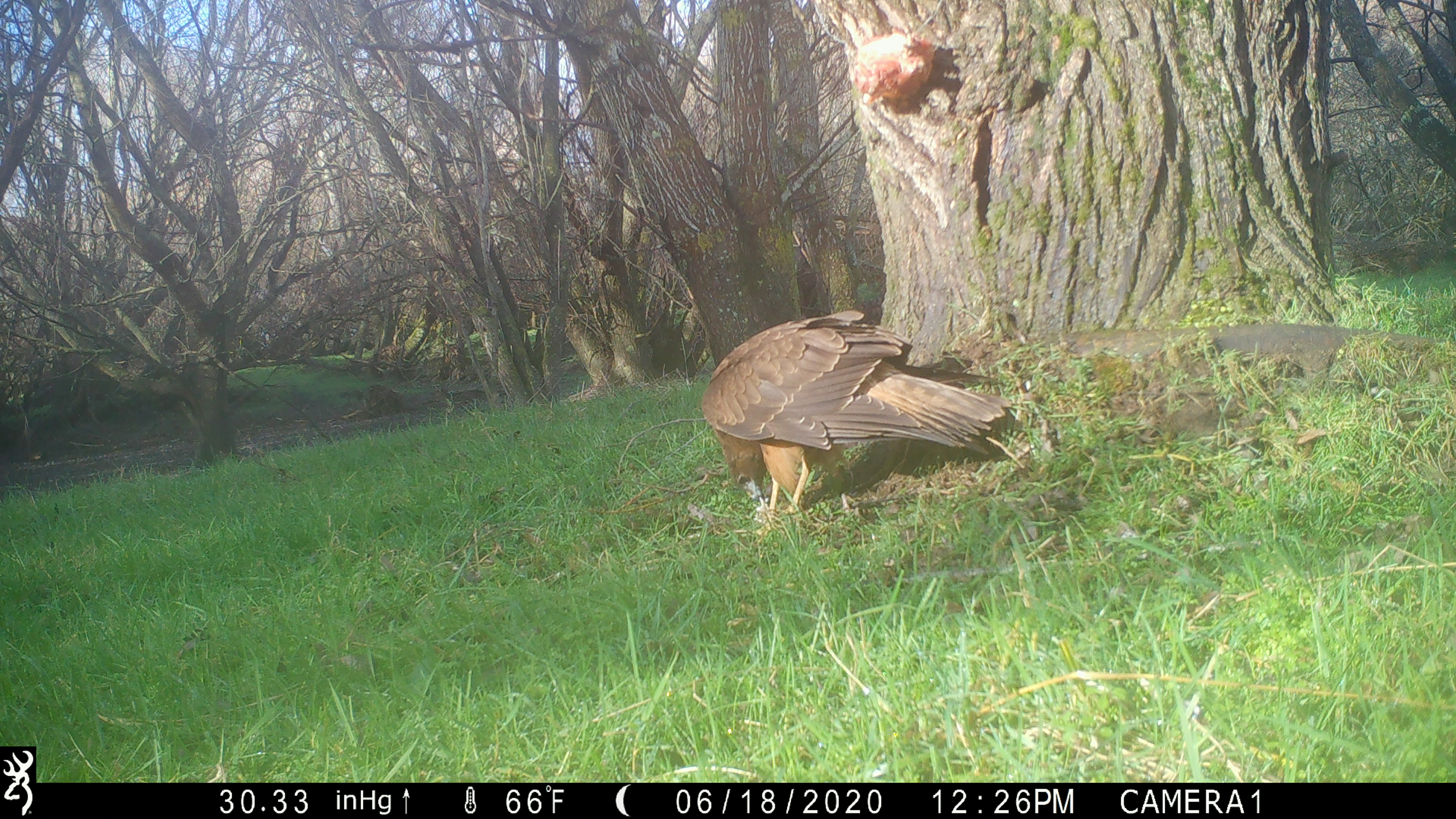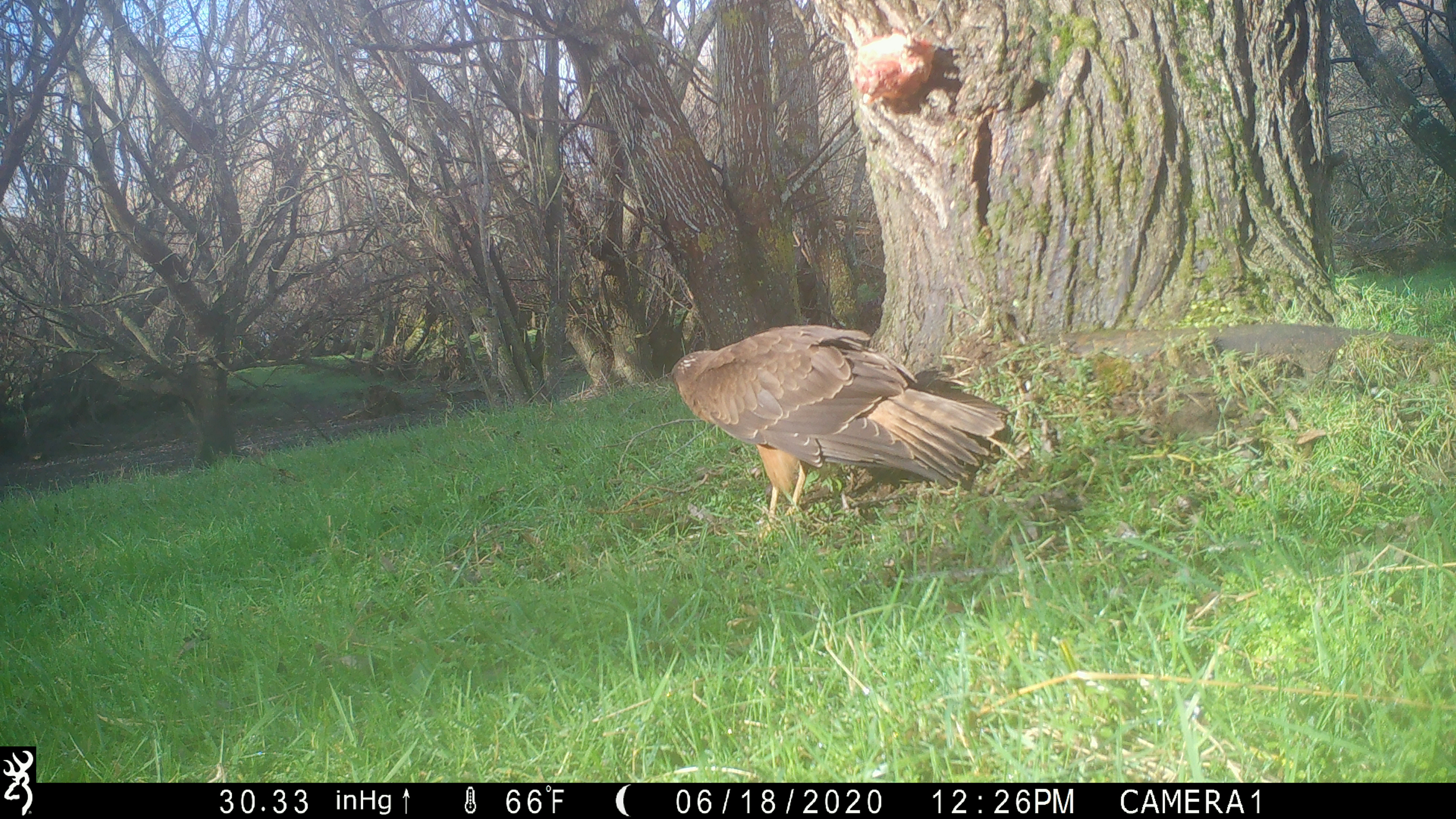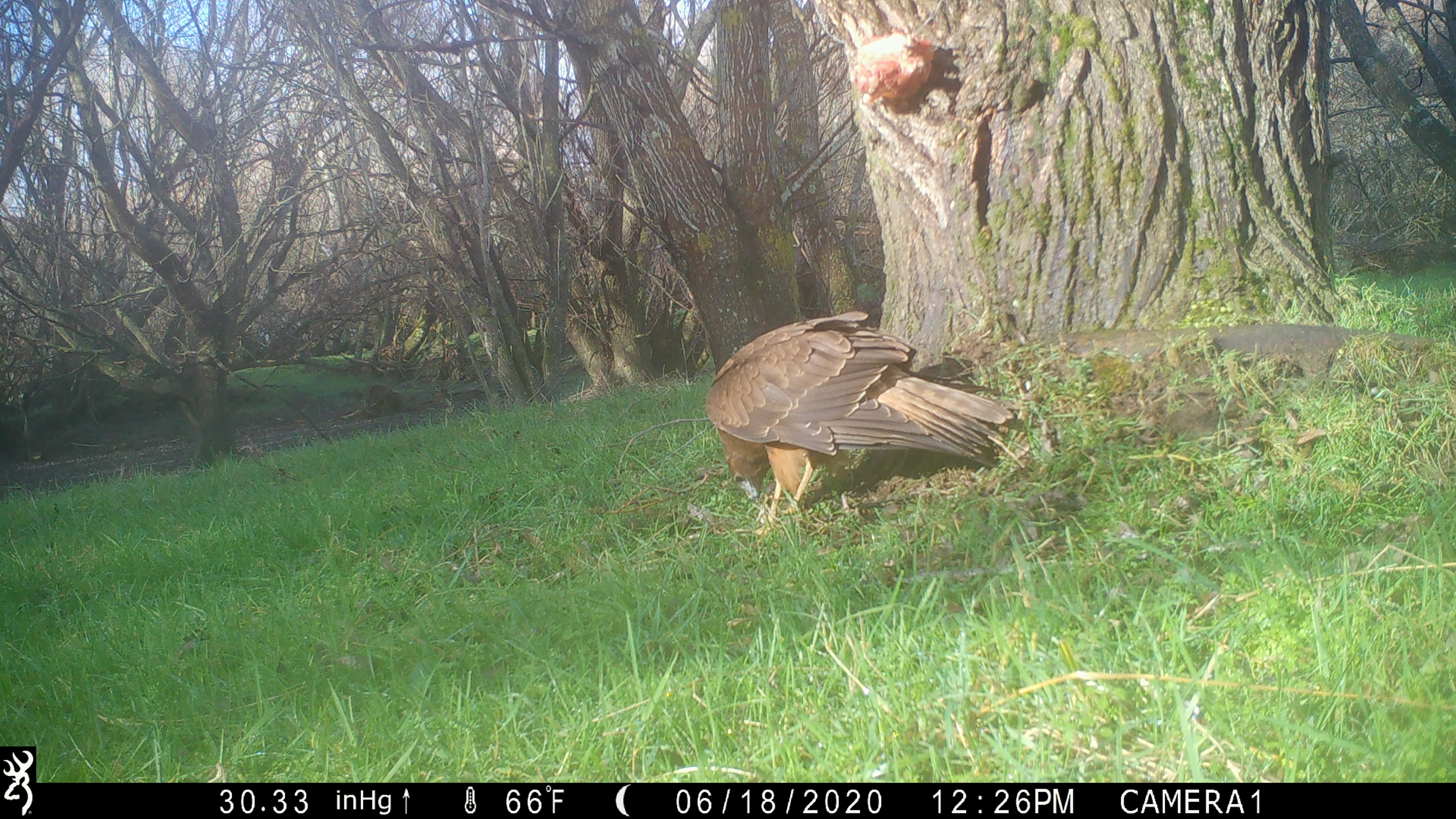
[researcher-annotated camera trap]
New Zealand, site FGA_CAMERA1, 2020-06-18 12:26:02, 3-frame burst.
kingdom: Animalia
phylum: Chordata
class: Aves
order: Accipitriformes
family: Accipitridae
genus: Circus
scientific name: Circus approximans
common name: swamp harrier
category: harrier